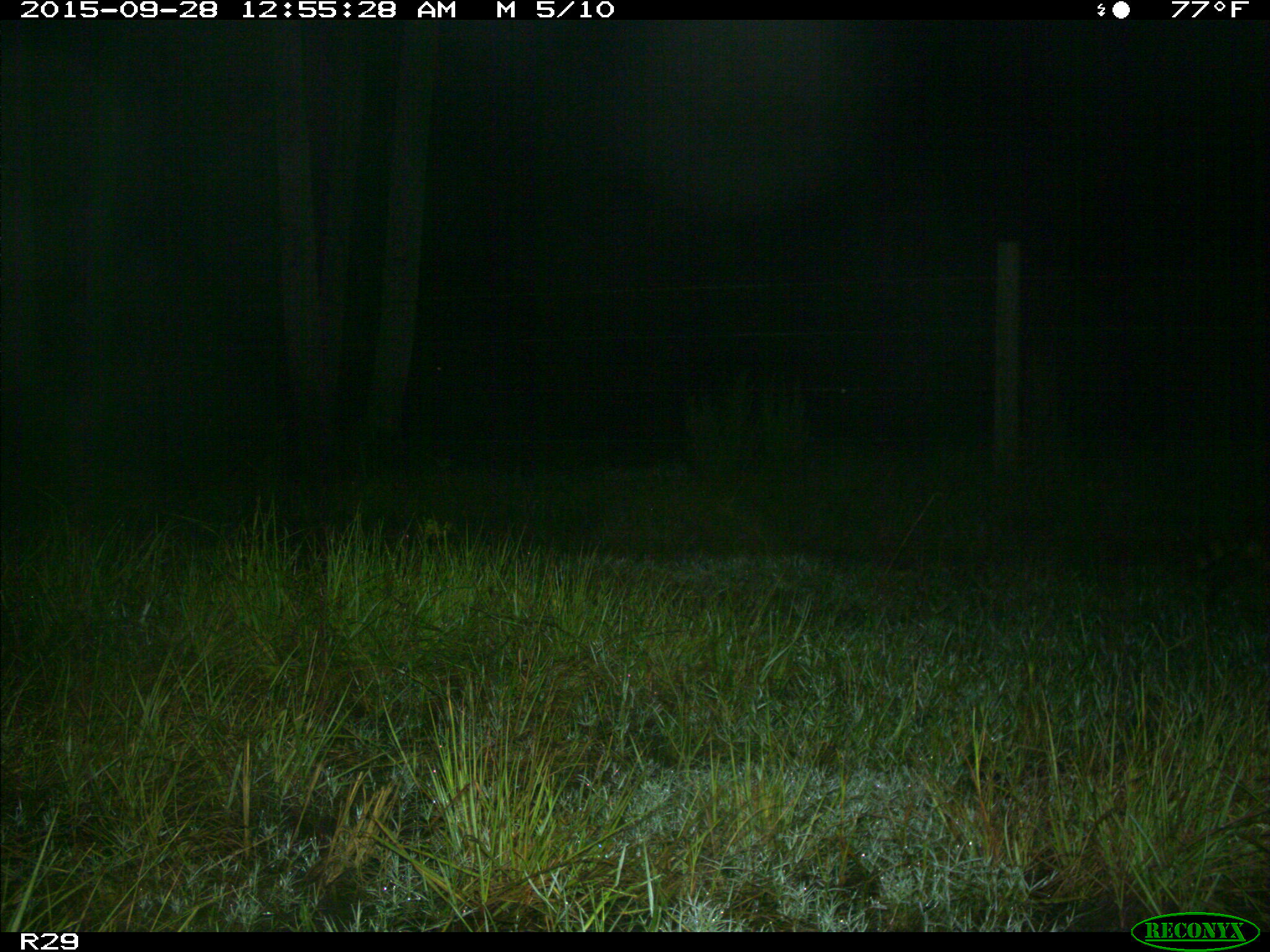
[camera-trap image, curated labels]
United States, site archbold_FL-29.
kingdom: Animalia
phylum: Chordata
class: Mammalia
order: Carnivora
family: Procyonidae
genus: Procyon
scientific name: Procyon lotor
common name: common raccoon